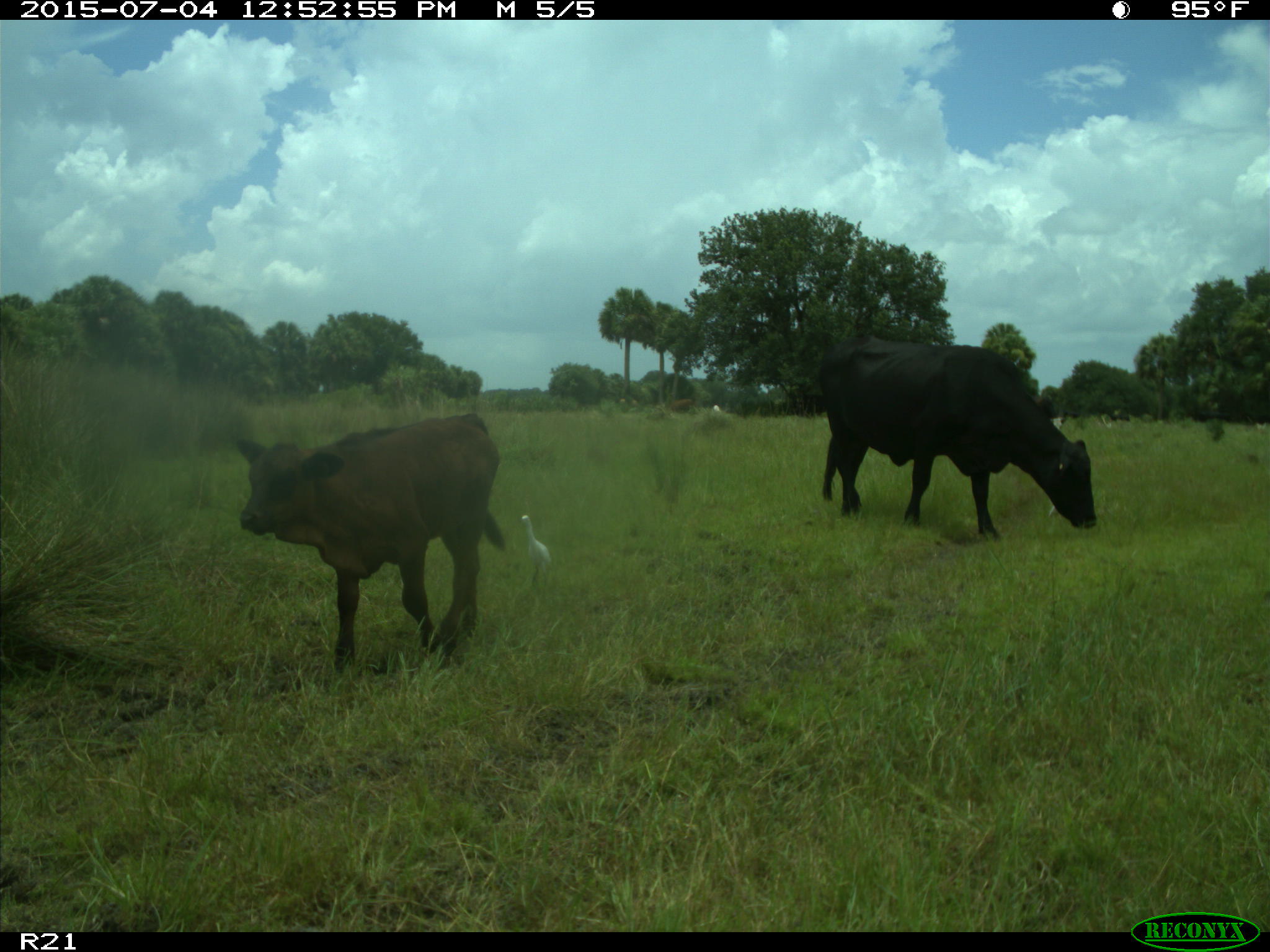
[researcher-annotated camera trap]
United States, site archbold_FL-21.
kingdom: Animalia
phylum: Chordata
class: Mammalia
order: Artiodactyla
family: Bovidae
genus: Bos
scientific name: Bos taurus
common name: domestic cow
Bos taurus (domestic cow).